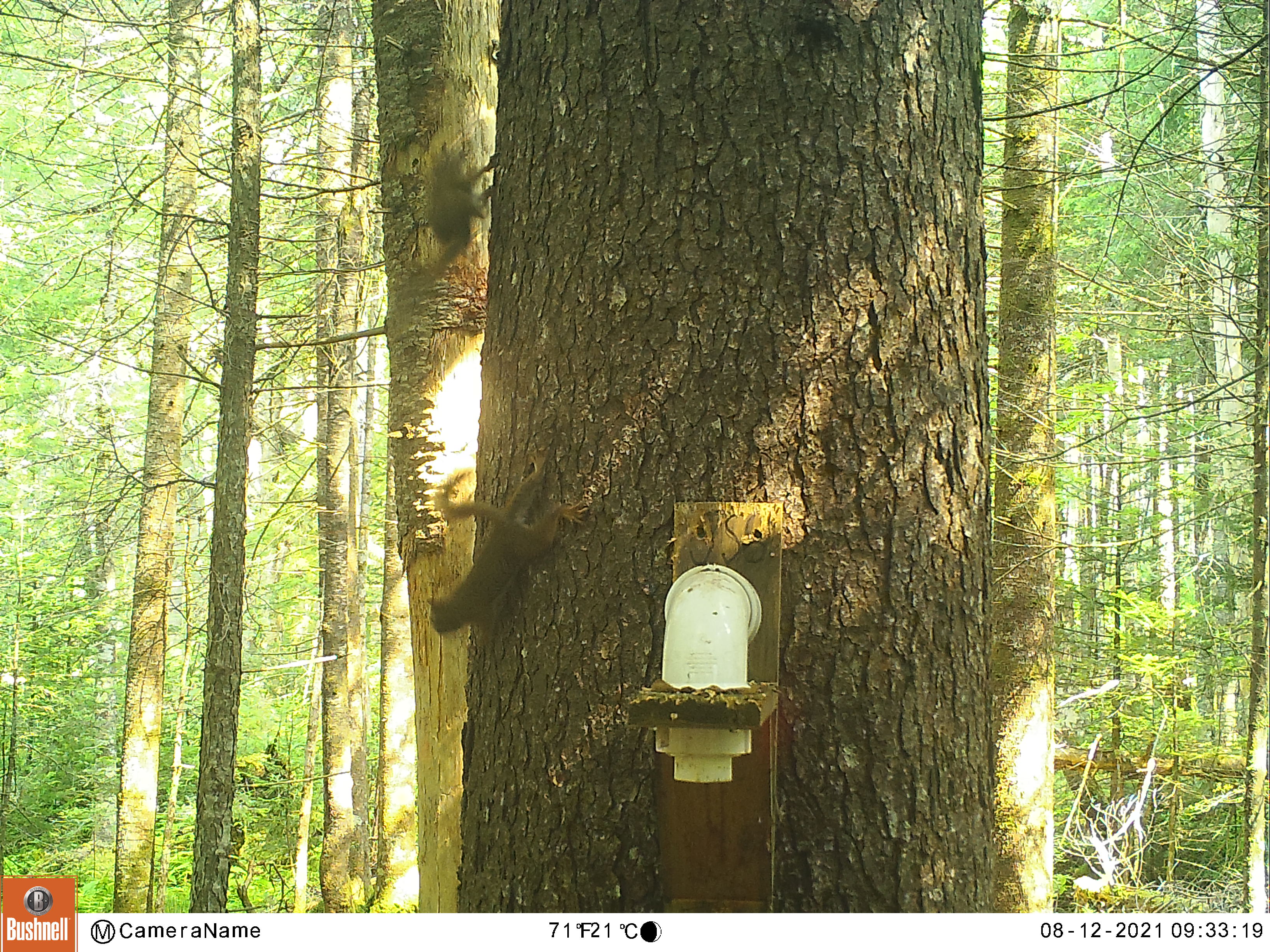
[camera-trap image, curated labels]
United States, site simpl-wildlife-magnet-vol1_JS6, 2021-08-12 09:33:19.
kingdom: Animalia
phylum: Chordata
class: Mammalia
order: Rodentia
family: Sciuridae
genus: Tamiasciurus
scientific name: Tamiasciurus hudsonicus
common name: red squirrel